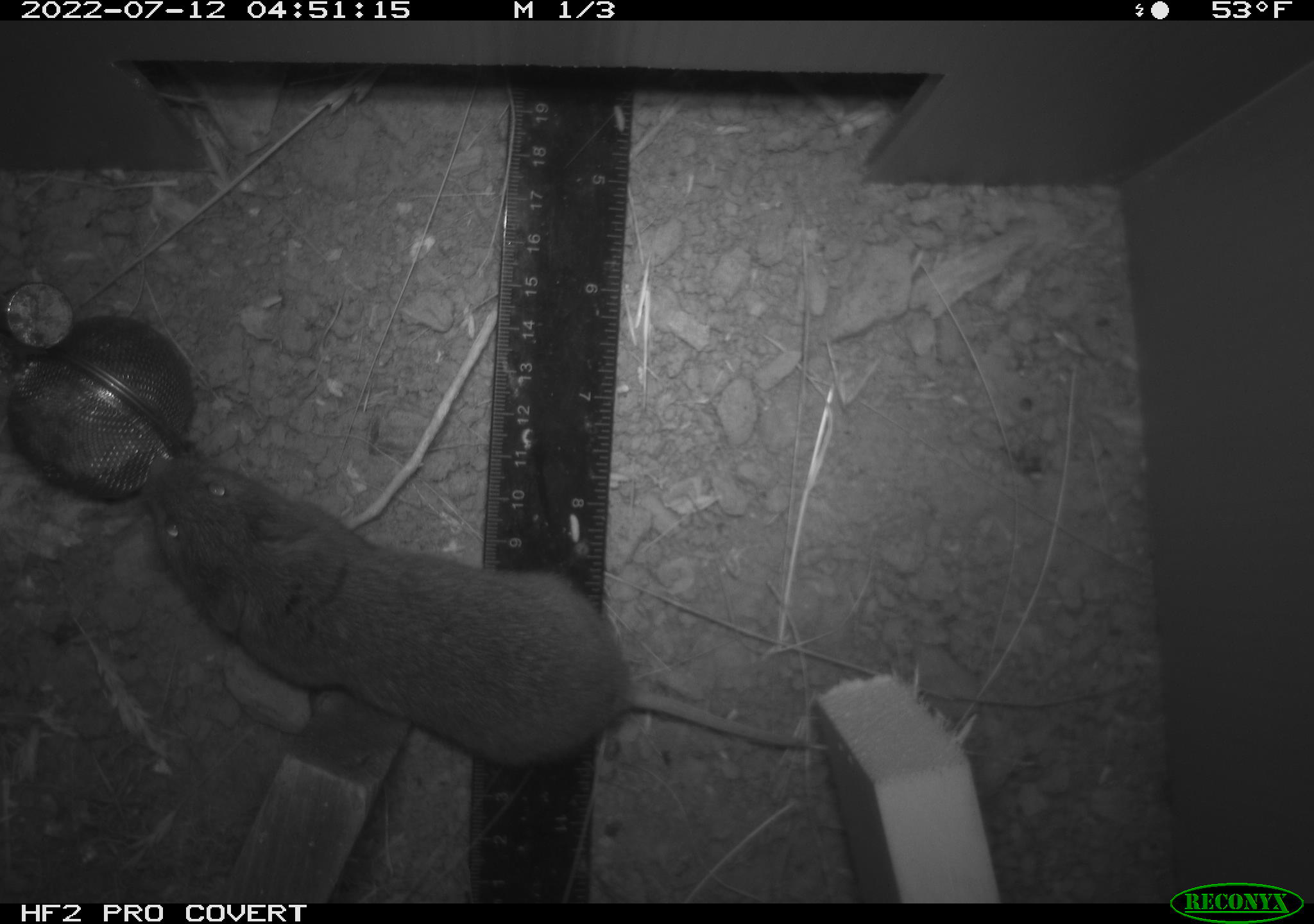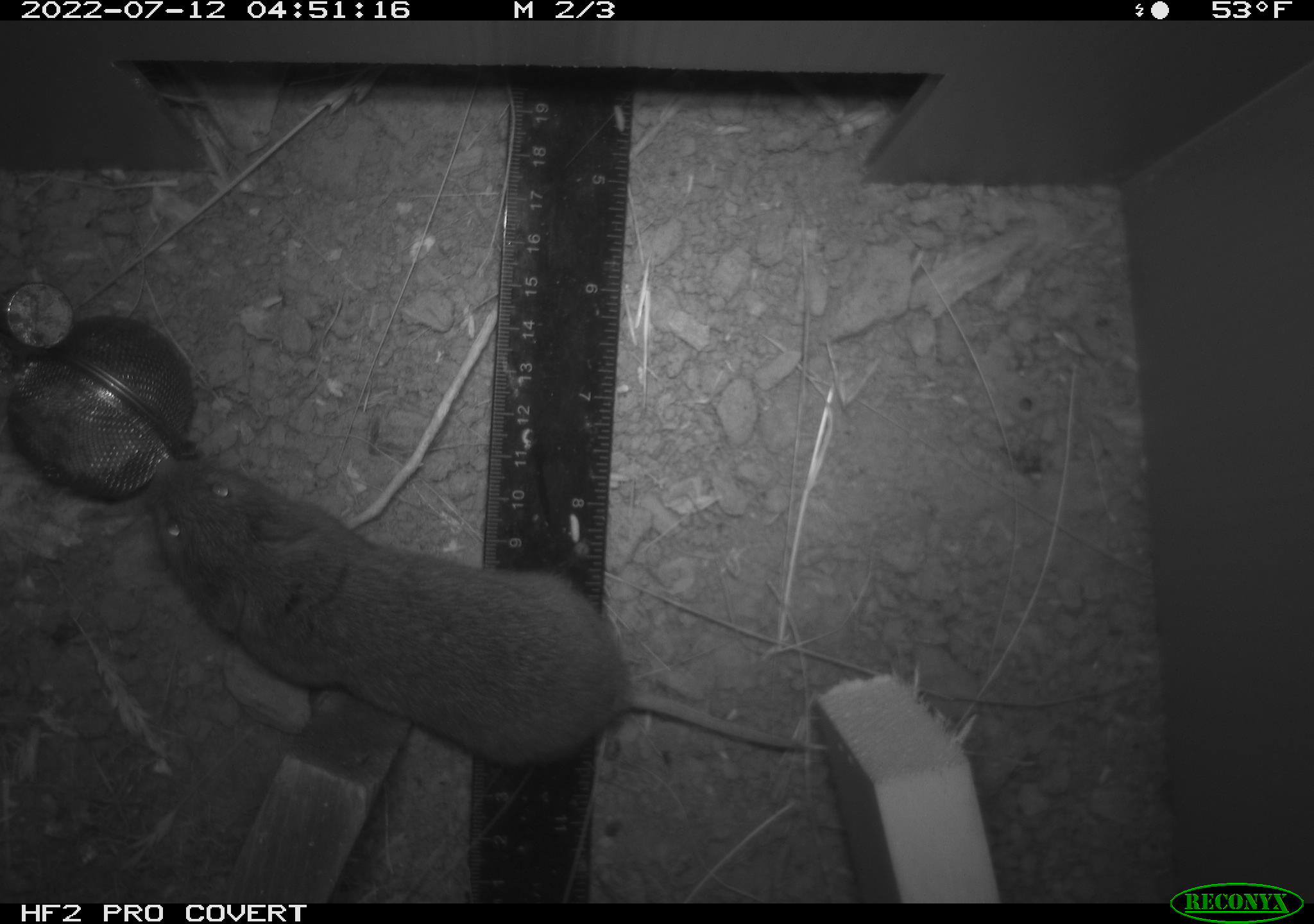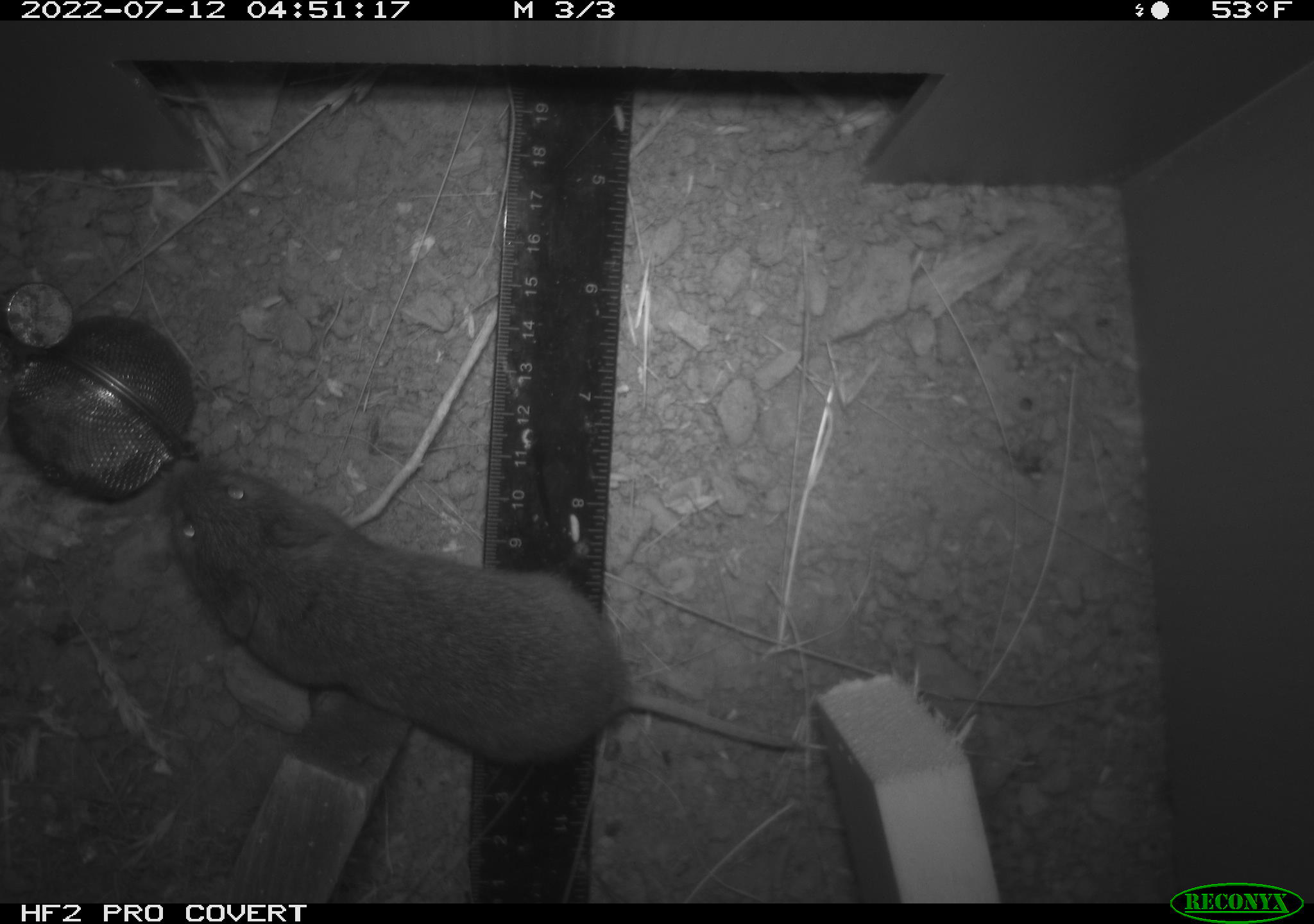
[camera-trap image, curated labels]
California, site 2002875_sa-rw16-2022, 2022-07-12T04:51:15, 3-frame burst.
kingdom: Animalia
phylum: Chordata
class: Mammalia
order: Rodentia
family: Cricetidae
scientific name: Arvicolinae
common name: voles, lemmings, and muskrats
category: arvicolinae subfamily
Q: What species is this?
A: Arvicolinae subfamily (voles, lemmings, and muskrats) (Arvicolinae).